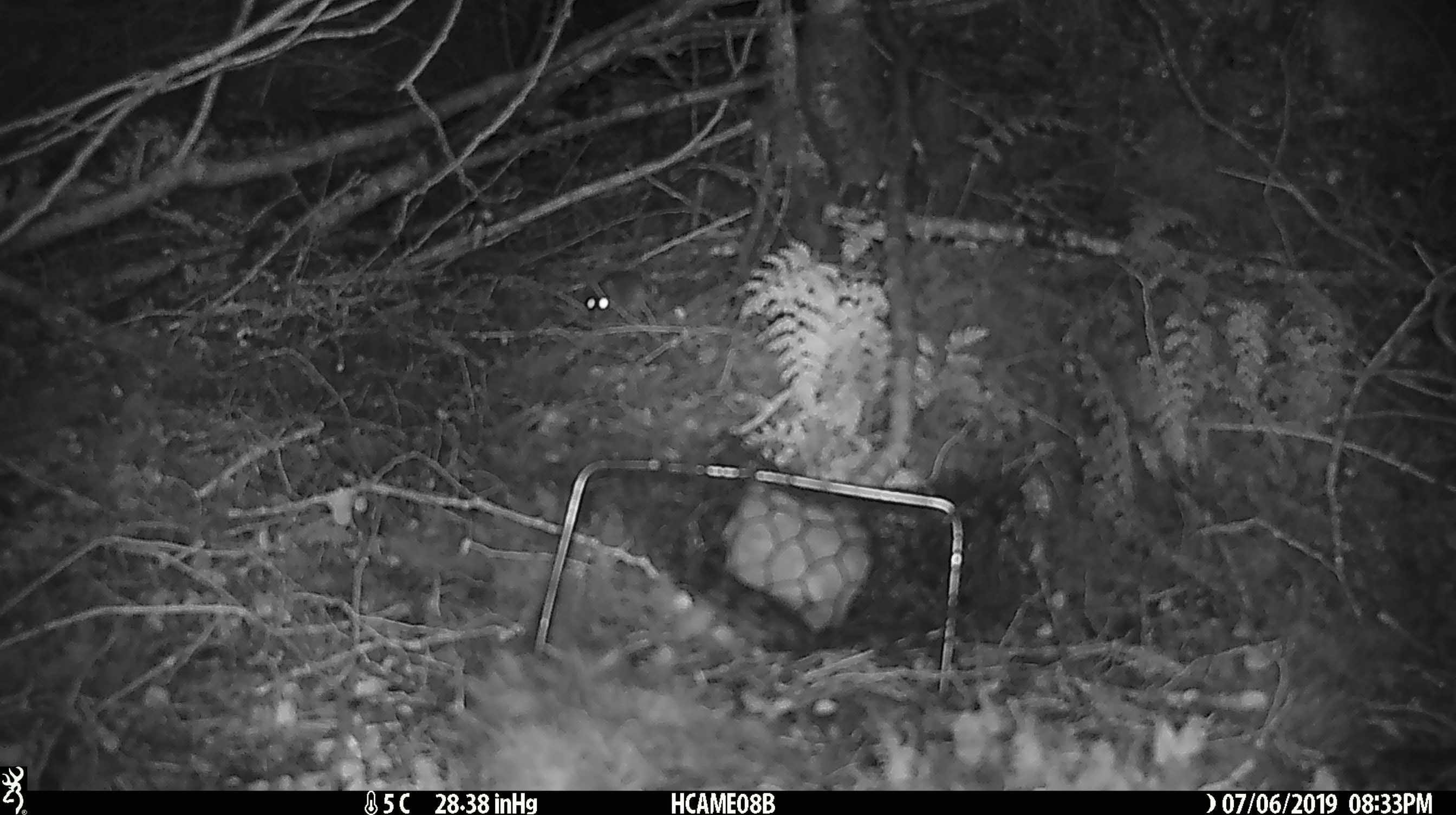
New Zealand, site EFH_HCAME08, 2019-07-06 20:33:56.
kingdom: Animalia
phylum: Chordata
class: Mammalia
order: Rodentia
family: Muridae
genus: Mus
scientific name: Mus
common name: mouse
Mouse (Mus).